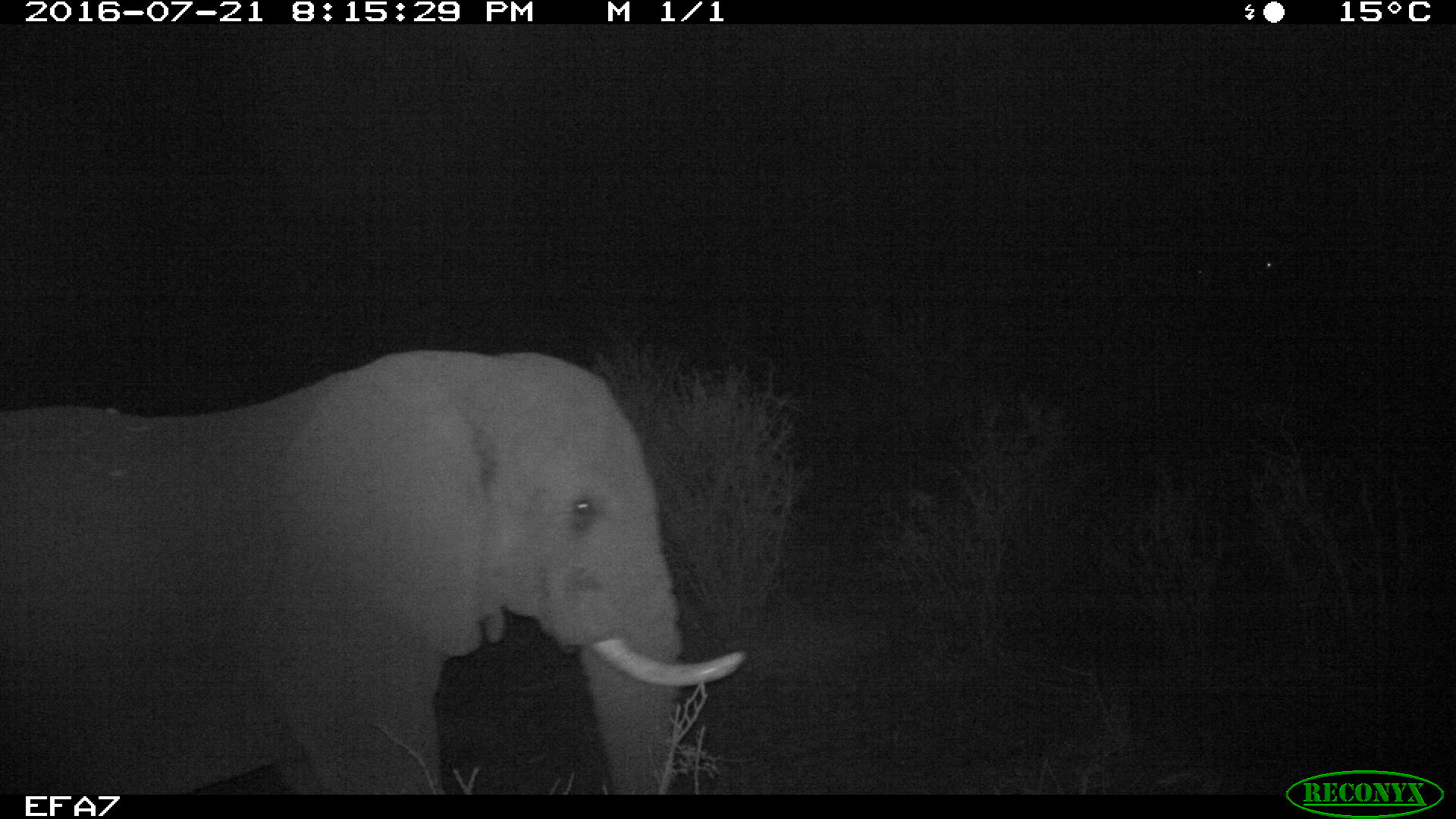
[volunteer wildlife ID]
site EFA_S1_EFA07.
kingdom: Animalia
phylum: Chordata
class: Mammalia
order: Proboscidea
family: Elephantidae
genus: Loxodonta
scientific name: Loxodonta africana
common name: african bush elephant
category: elephant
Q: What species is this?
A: Elephant (african bush elephant) (Loxodonta africana).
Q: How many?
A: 1.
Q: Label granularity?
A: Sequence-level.